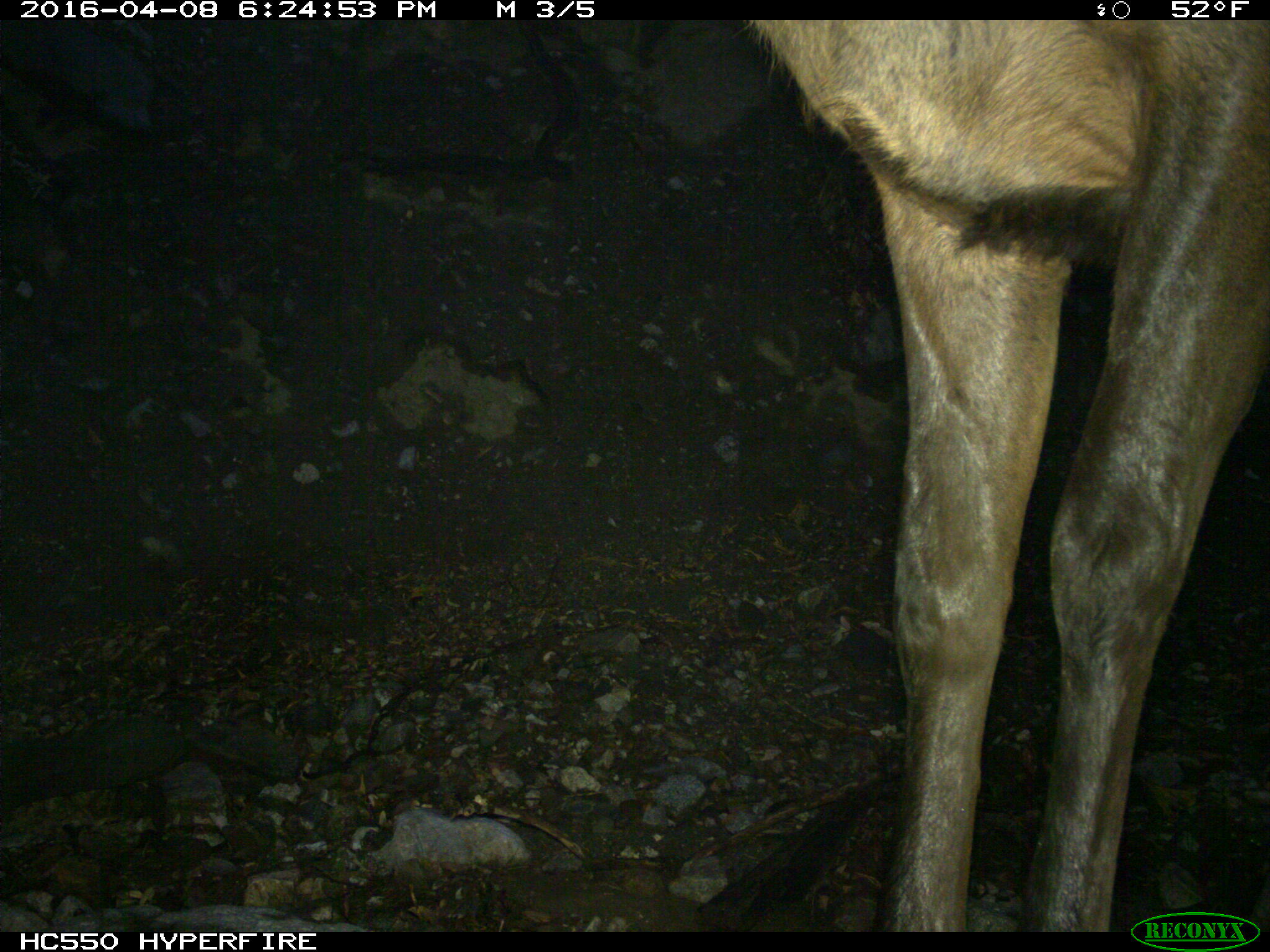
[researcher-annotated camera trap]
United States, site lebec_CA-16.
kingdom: Animalia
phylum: Chordata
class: Mammalia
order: Artiodactyla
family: Cervidae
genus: Cervus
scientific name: Cervus canadensis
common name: elk